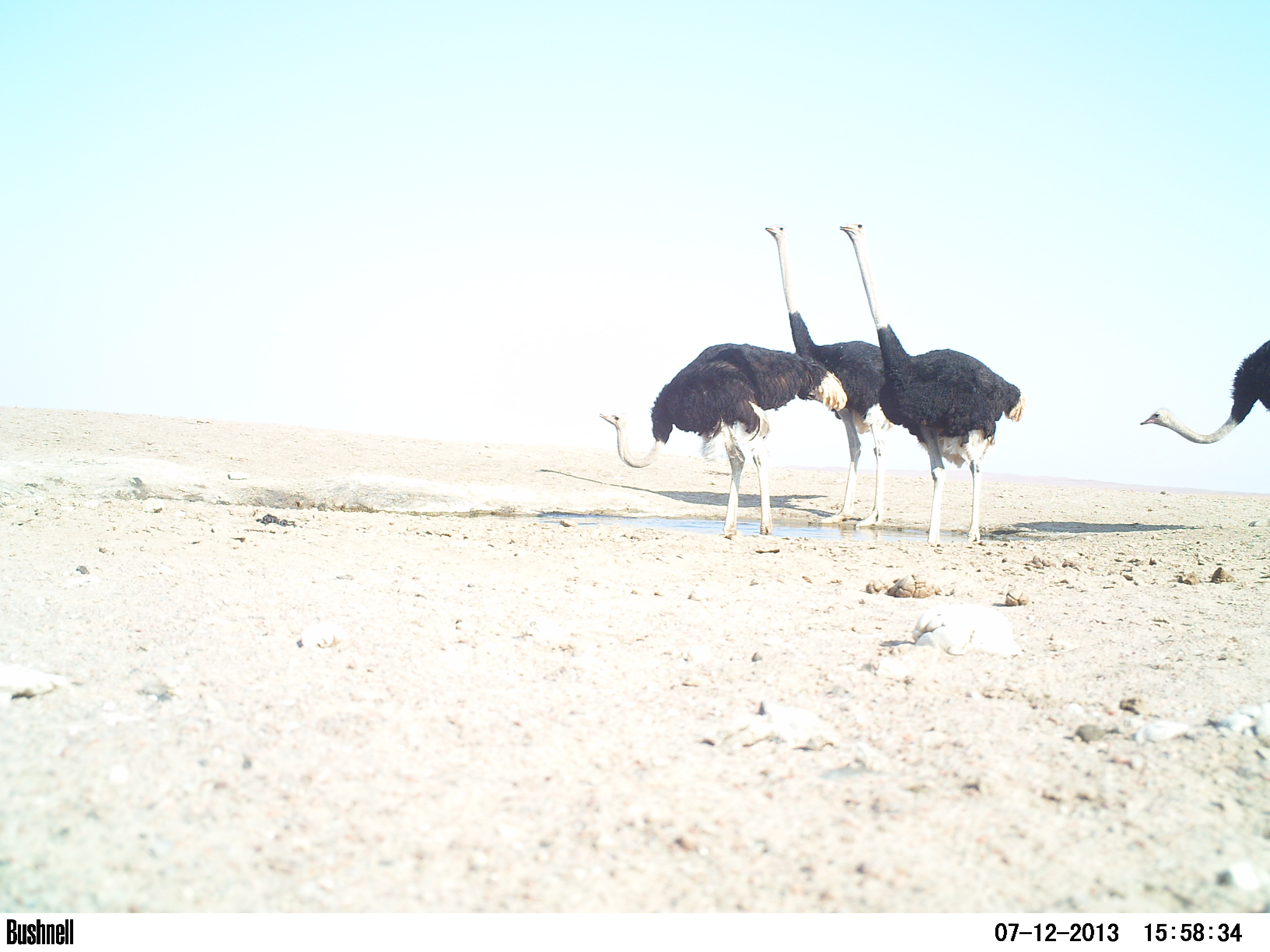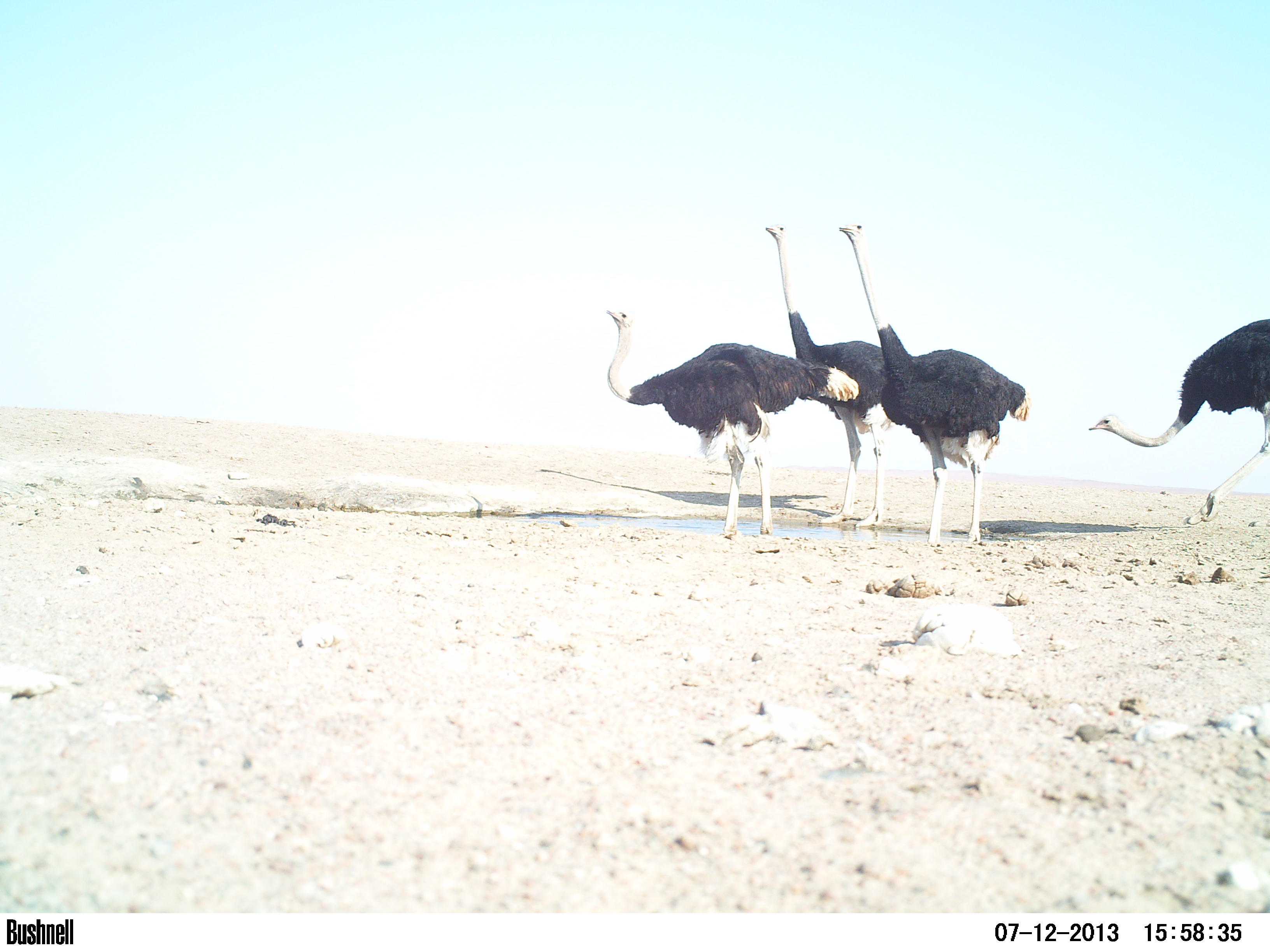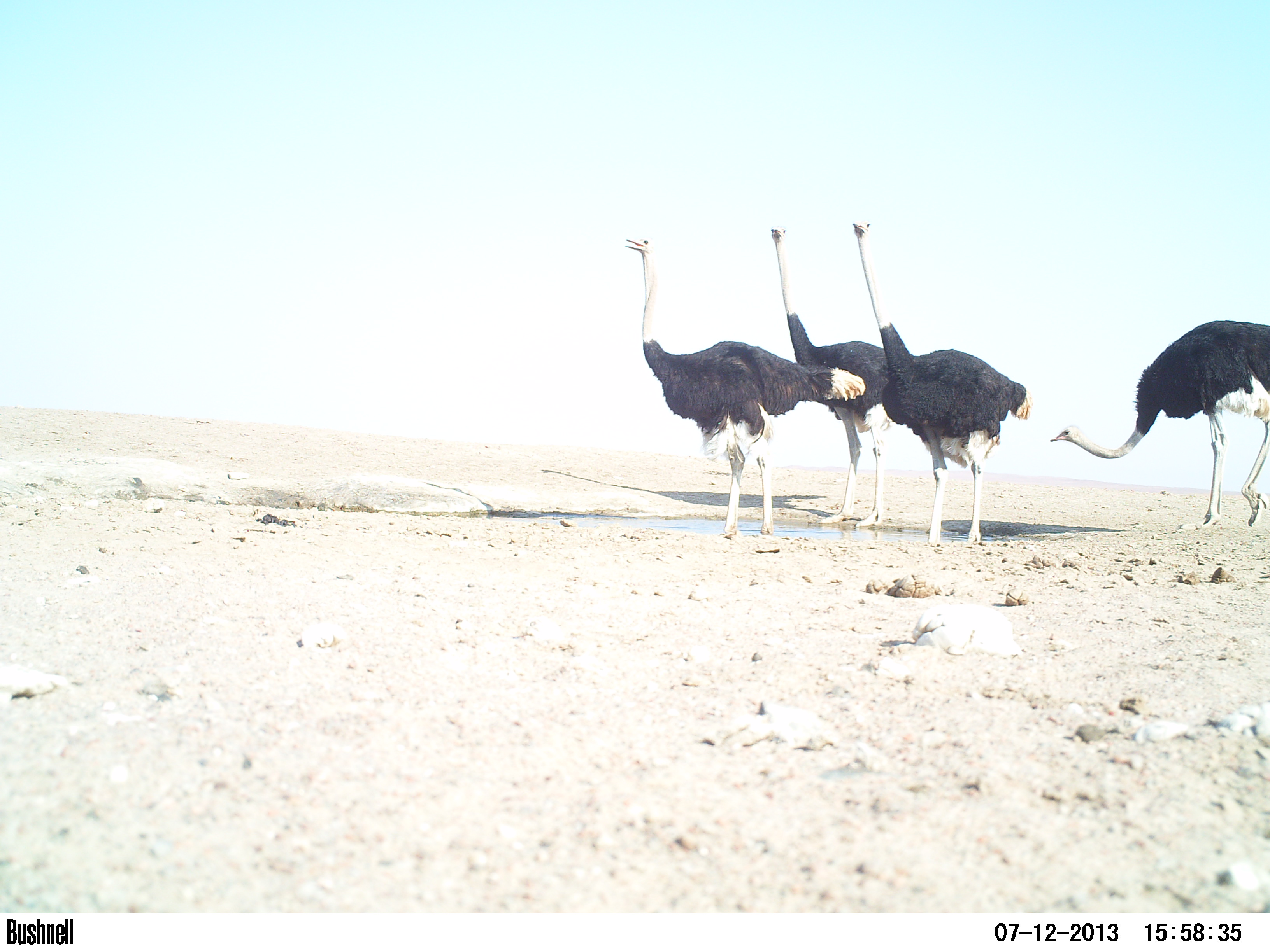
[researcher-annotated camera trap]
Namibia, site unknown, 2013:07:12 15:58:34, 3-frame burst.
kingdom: Animalia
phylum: Chordata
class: Aves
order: Struthioniformes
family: Struthionidae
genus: Struthio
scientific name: Struthio camelus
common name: common ostrich